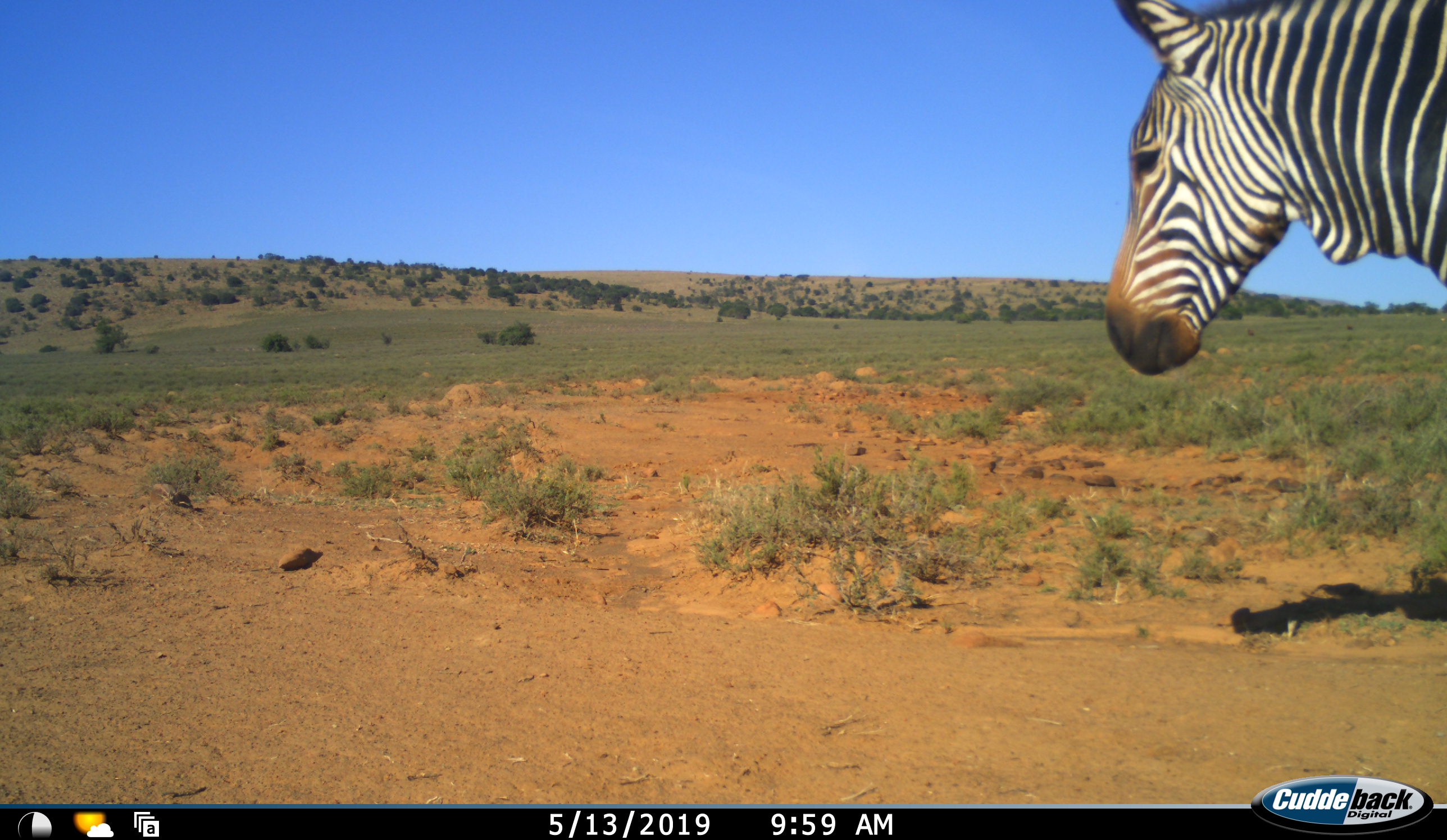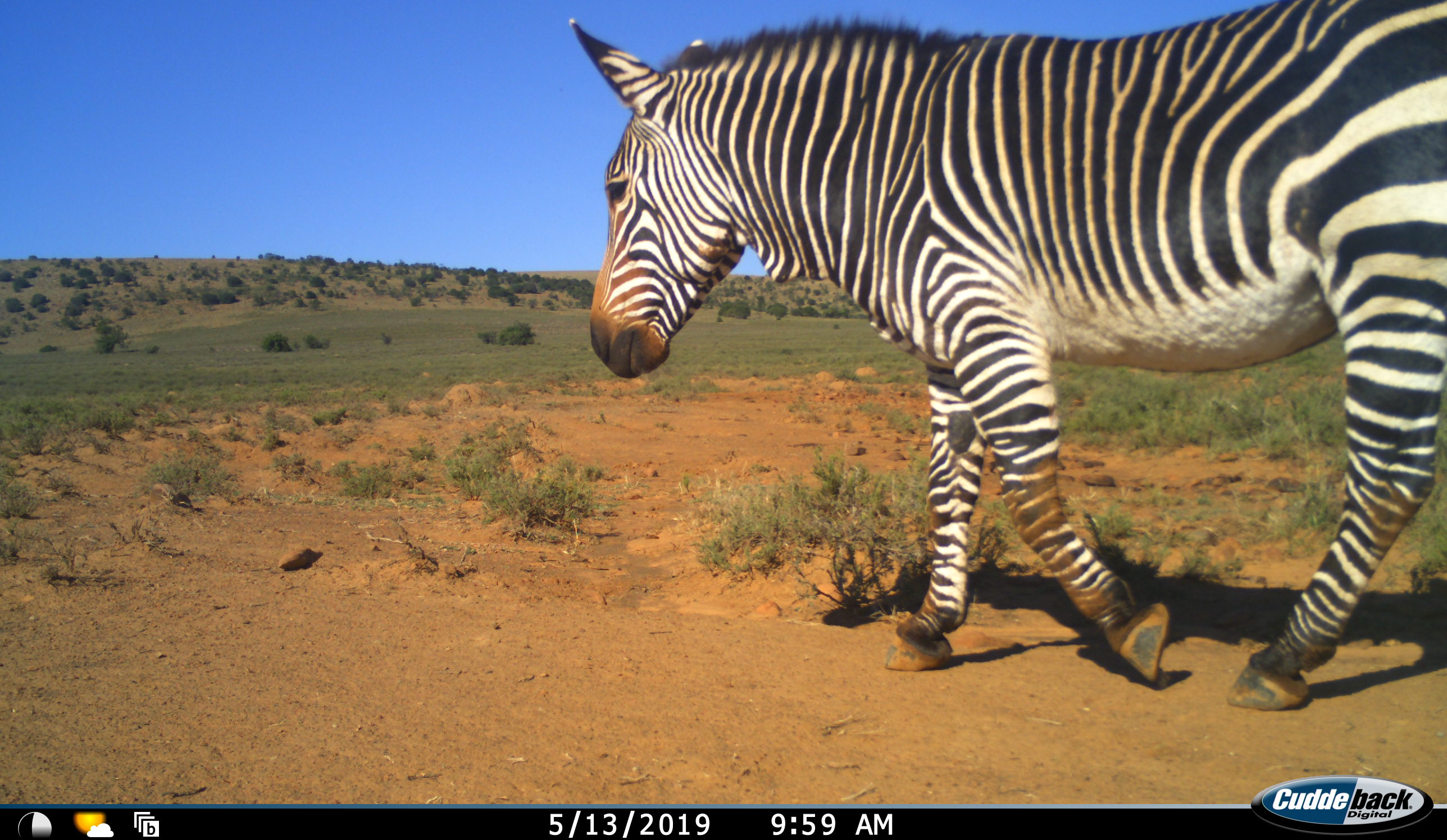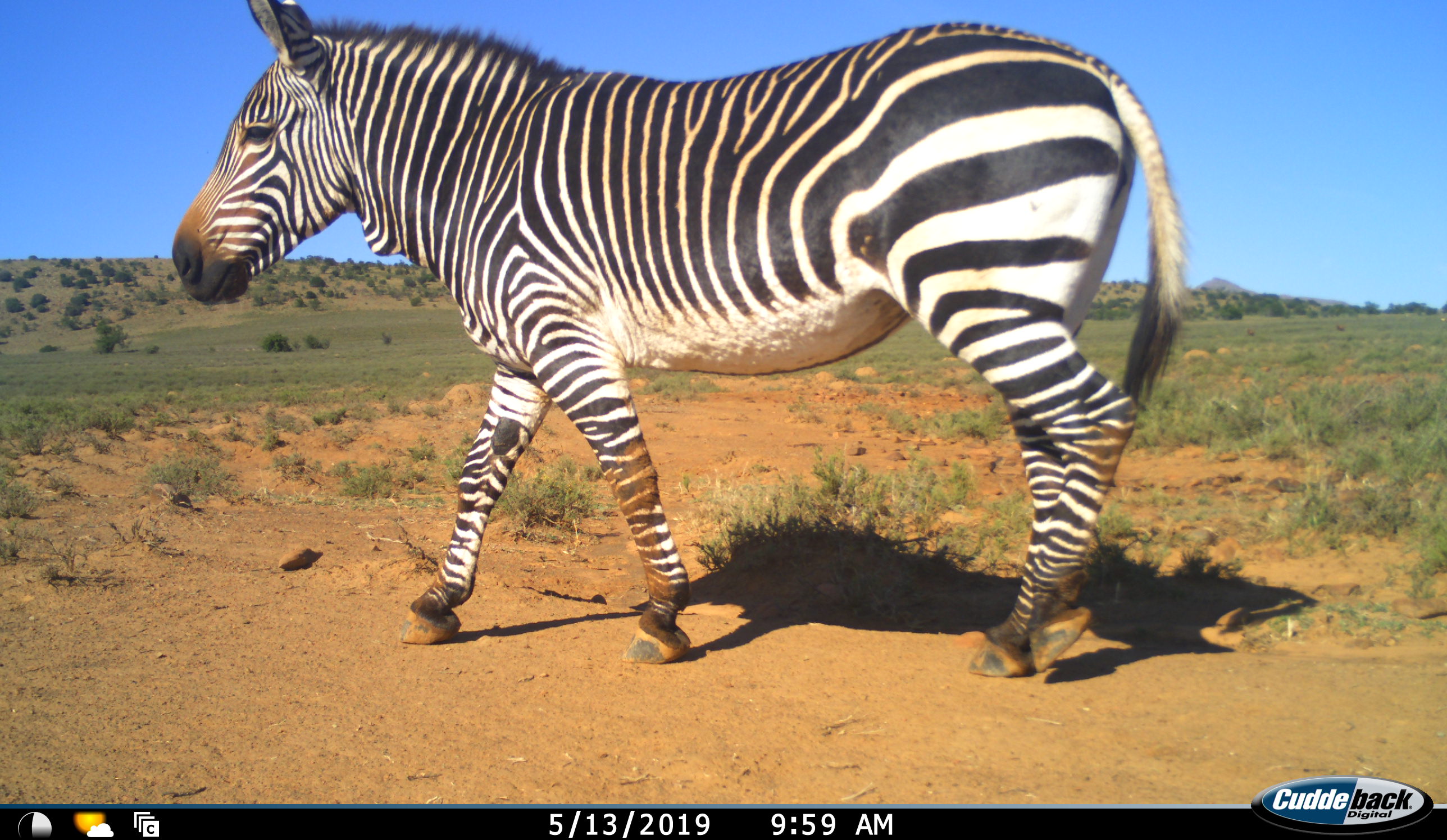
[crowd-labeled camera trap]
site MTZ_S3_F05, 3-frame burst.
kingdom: Animalia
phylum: Chordata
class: Mammalia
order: Perissodactyla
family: Equidae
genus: Equus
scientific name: Equus zebra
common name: mountain zebra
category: zebramountain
Zebramountain (mountain zebra) (Equus zebra), count 1. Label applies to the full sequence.